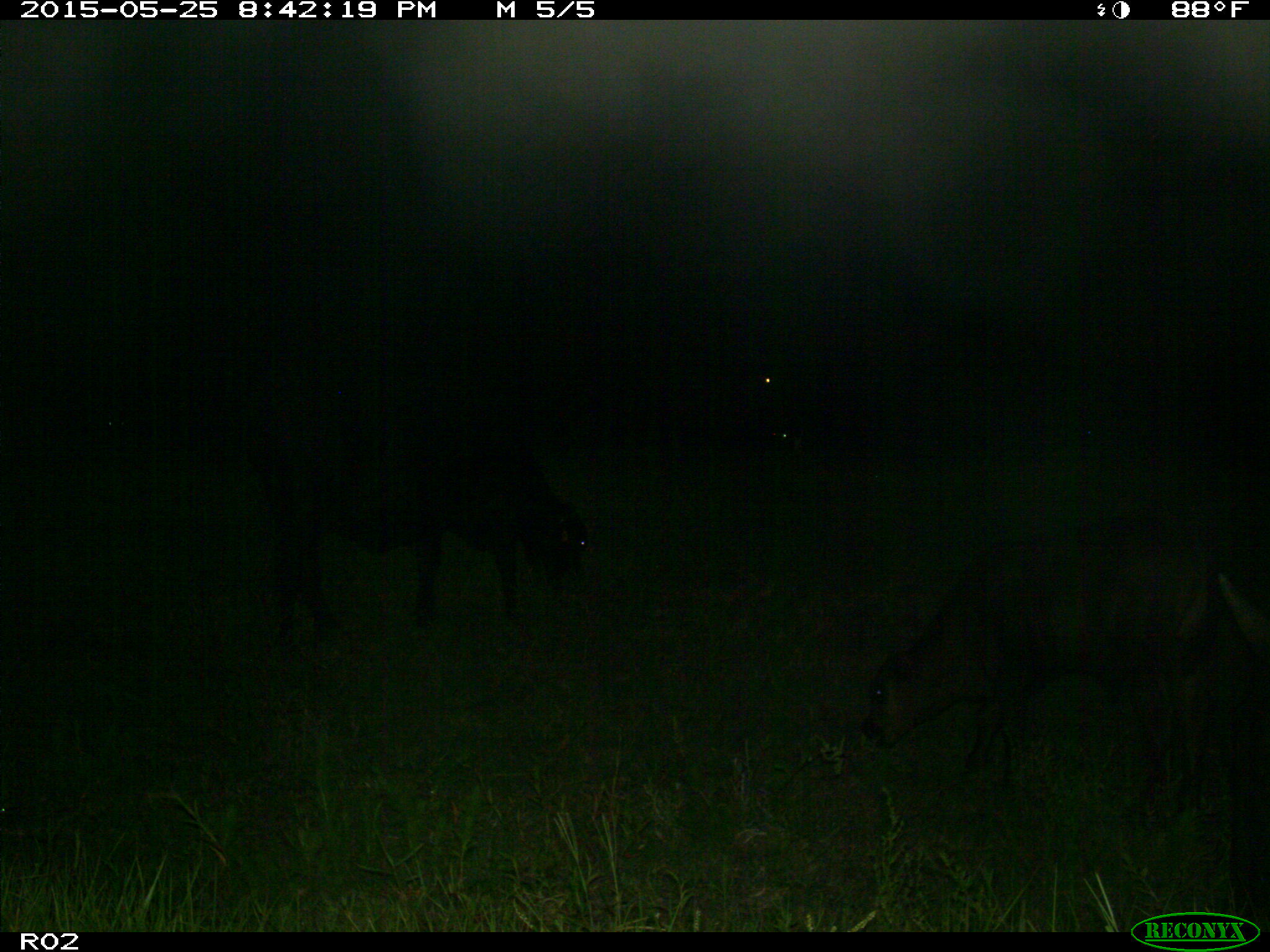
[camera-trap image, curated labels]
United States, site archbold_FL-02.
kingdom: Animalia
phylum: Chordata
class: Mammalia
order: Artiodactyla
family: Bovidae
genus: Bos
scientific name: Bos taurus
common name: domestic cow